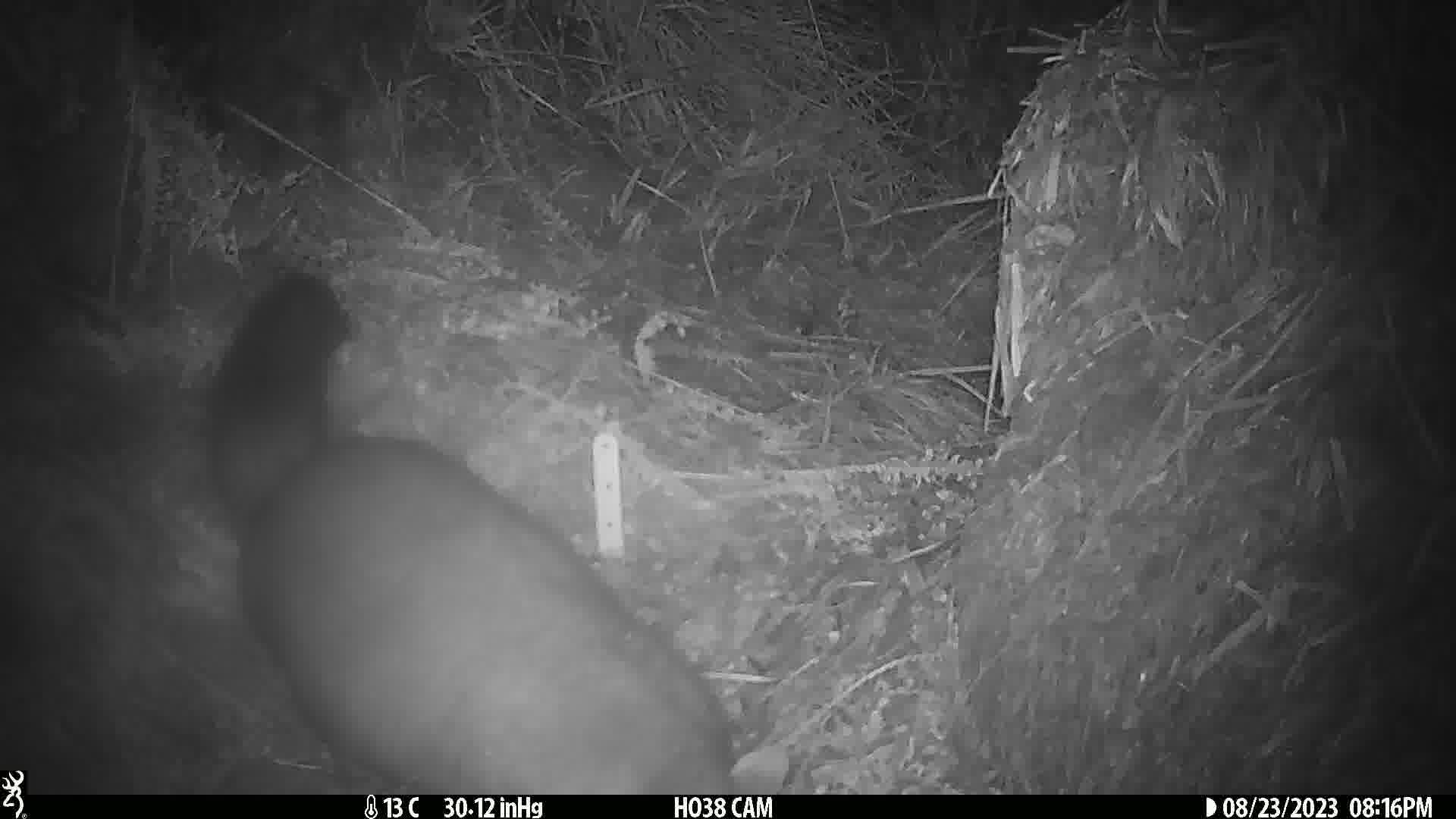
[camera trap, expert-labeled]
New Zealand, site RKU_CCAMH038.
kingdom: Animalia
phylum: Chordata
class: Mammalia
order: Diprotodontia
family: Phalangeridae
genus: Trichosurus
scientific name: Trichosurus vulpecula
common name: common brushtail possum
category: possum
Possum (common brushtail possum) (Trichosurus vulpecula).